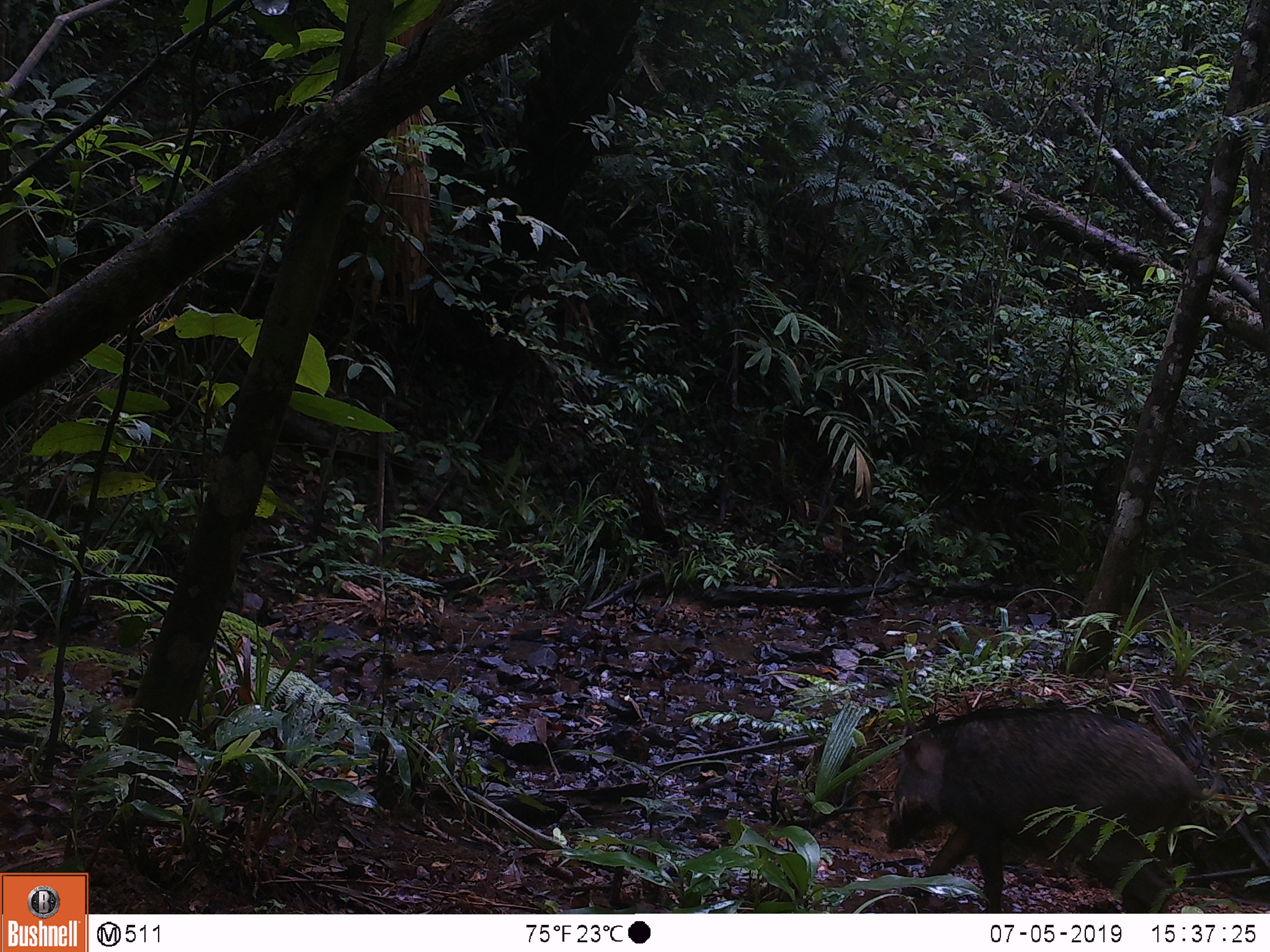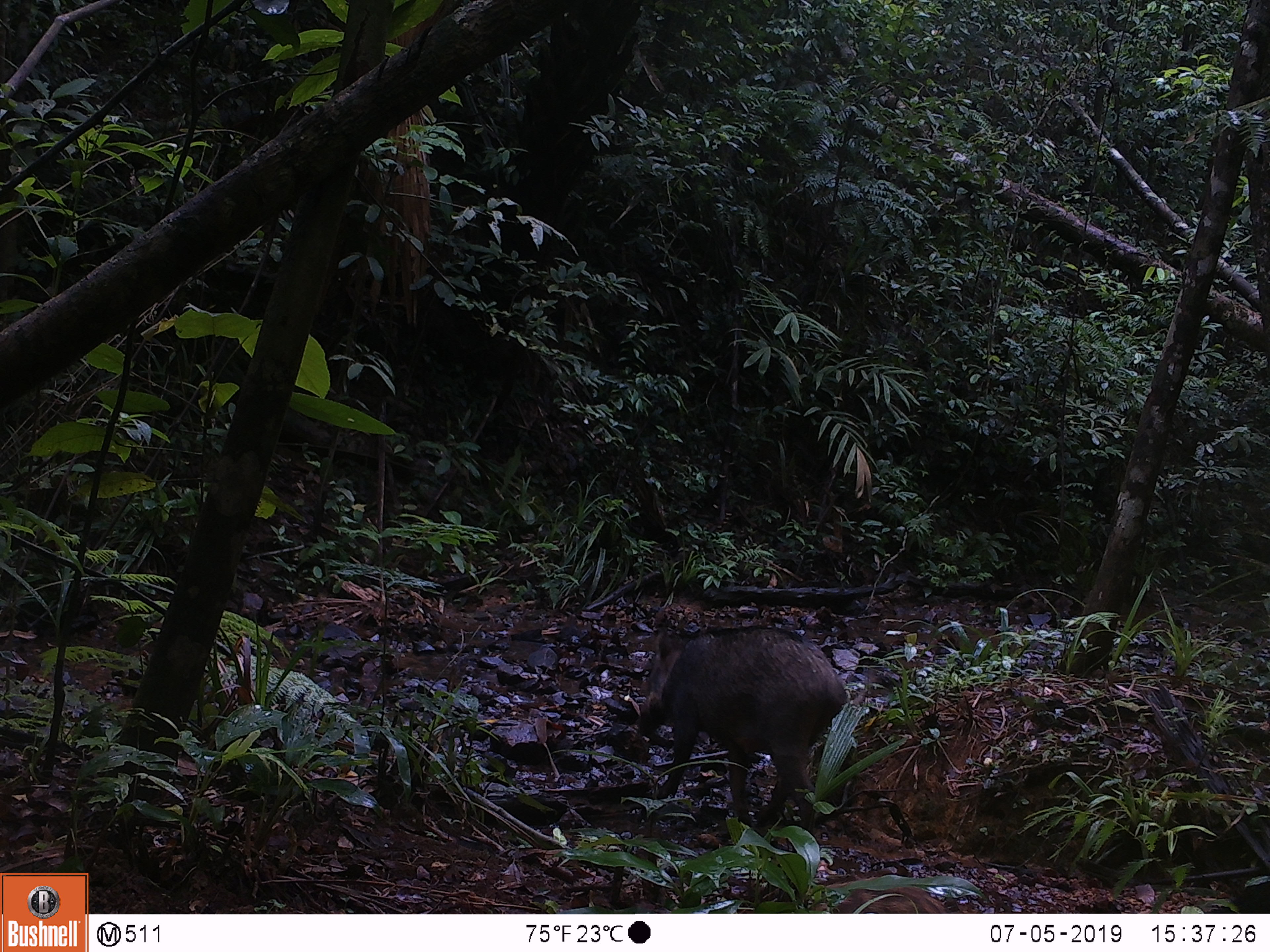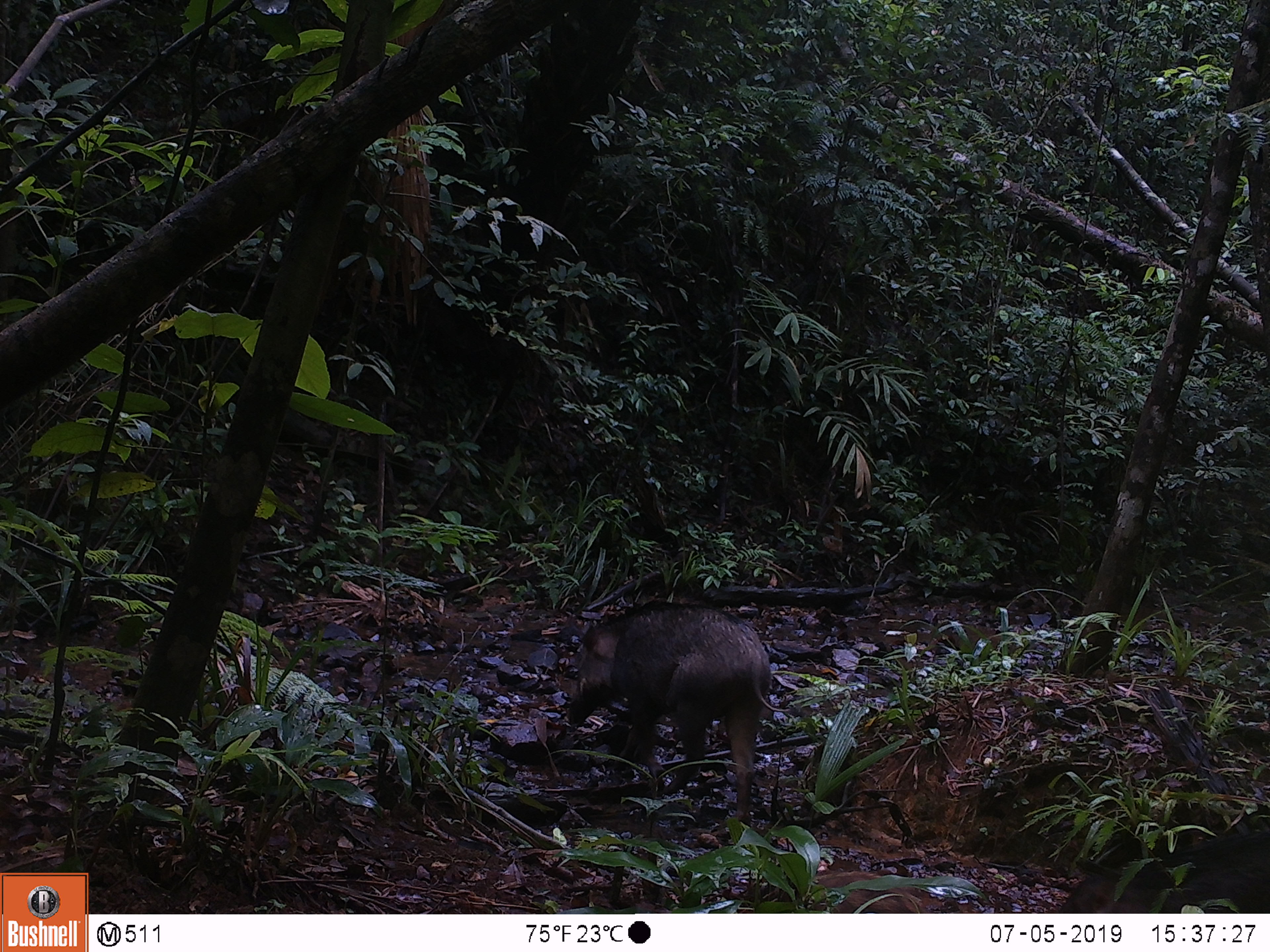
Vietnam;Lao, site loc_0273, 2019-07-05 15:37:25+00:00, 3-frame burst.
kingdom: Animalia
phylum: Chordata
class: Mammalia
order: Artiodactyla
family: Suidae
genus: Sus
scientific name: Sus scrofa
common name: eurasian wild pig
Eurasian wild pig (Sus scrofa). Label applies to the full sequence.